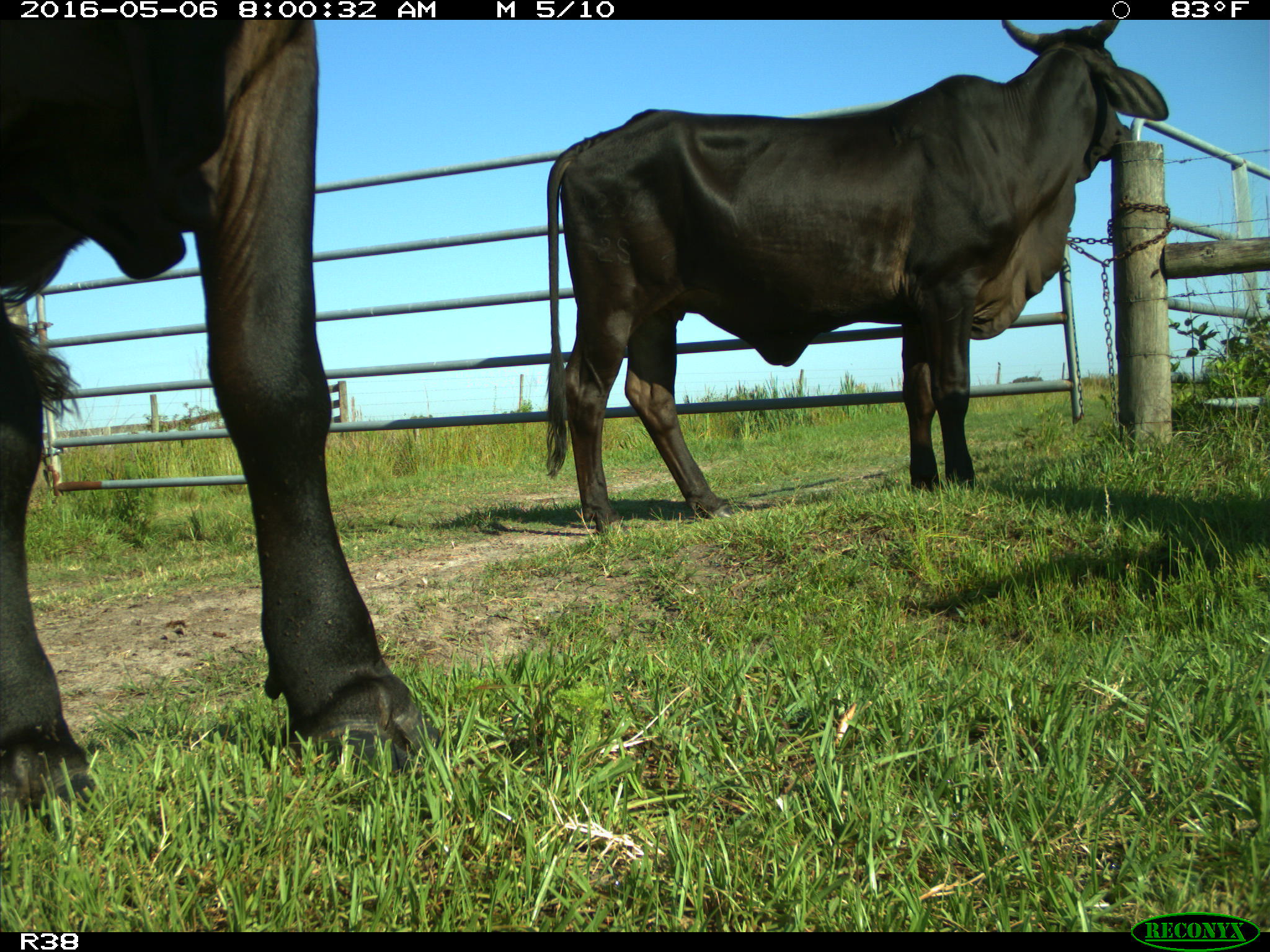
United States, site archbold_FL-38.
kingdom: Animalia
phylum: Chordata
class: Mammalia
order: Artiodactyla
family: Bovidae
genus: Bos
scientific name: Bos taurus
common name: domestic cow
Bos taurus (domestic cow).